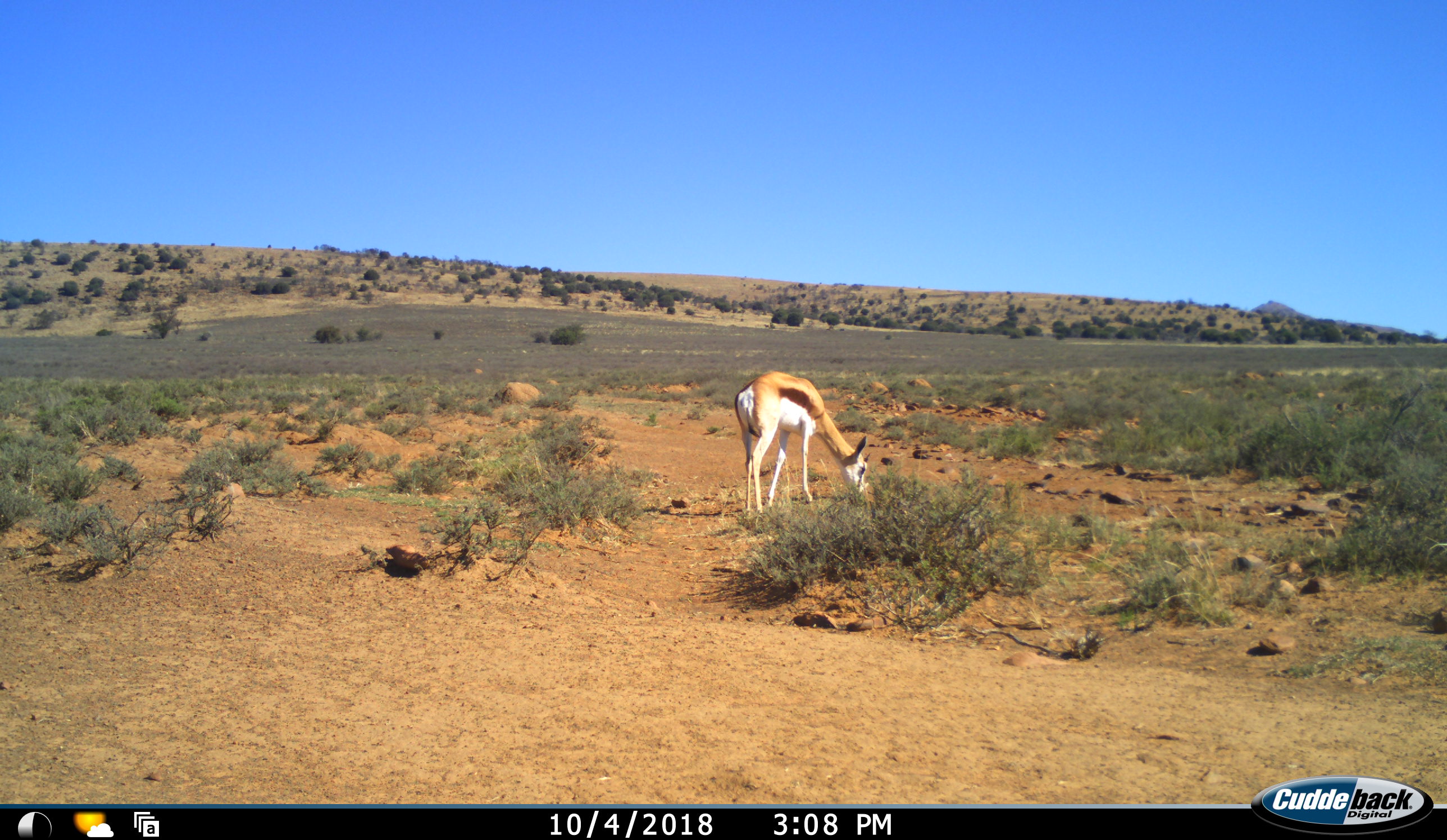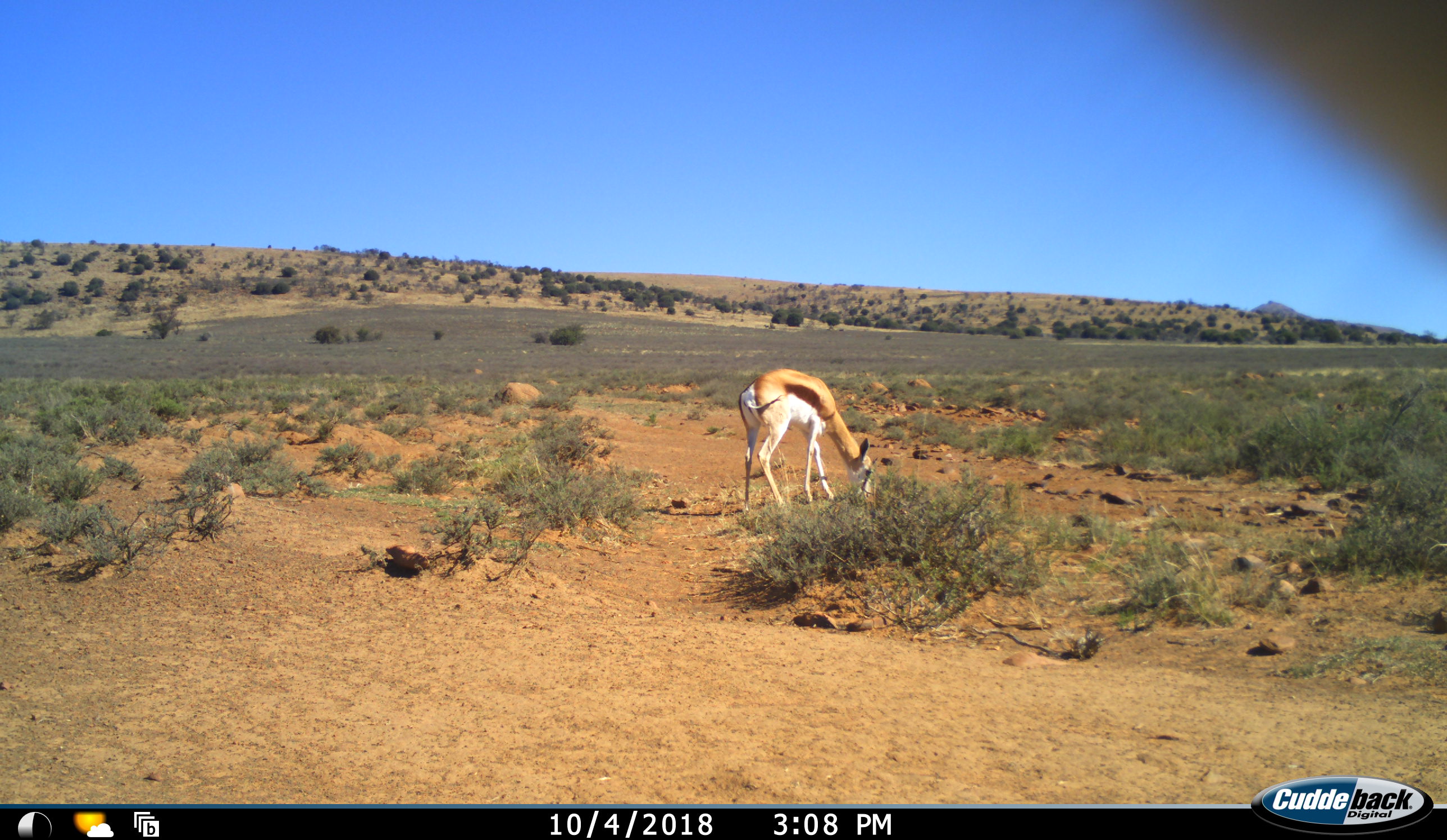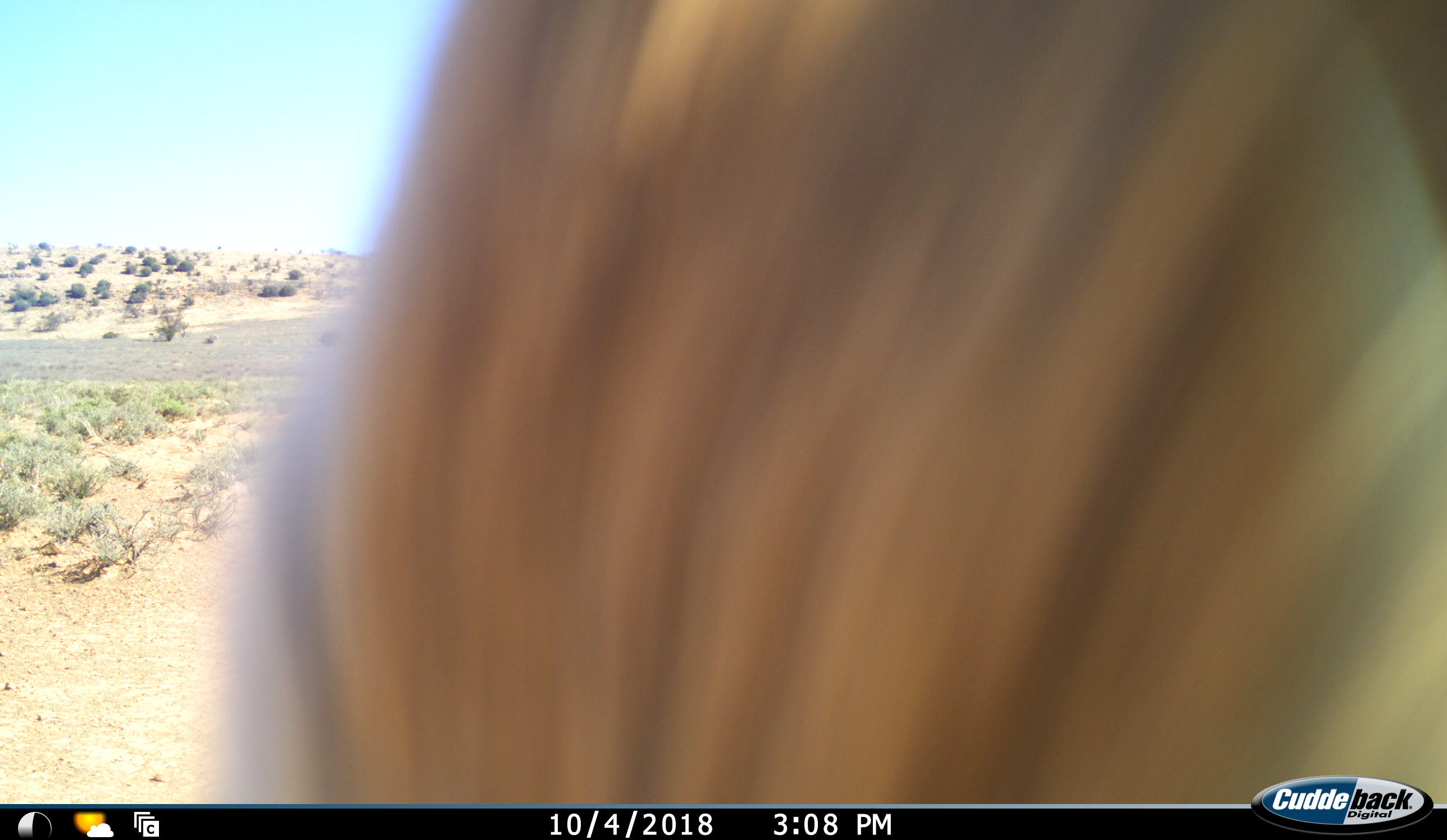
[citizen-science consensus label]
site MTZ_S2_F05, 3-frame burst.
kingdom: Animalia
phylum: Chordata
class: Mammalia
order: Artiodactyla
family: Bovidae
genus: Antidorcas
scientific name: Antidorcas marsupialis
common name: springbok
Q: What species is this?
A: Springbok (Antidorcas marsupialis).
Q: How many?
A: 2.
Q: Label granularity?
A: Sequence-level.